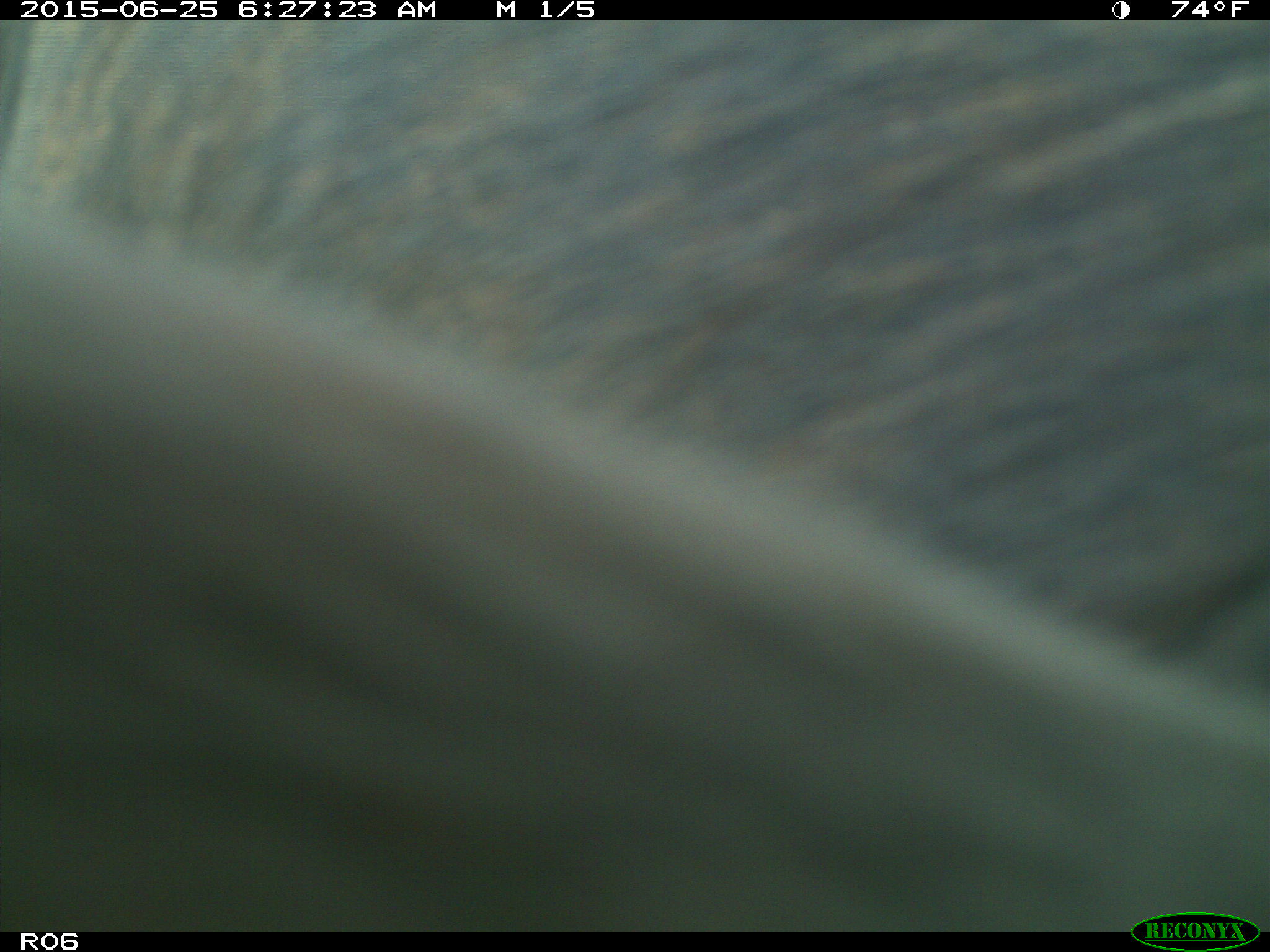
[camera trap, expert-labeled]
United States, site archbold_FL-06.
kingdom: Animalia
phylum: Chordata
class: Mammalia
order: Artiodactyla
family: Bovidae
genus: Bos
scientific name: Bos taurus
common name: domestic cow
Bos taurus (domestic cow).